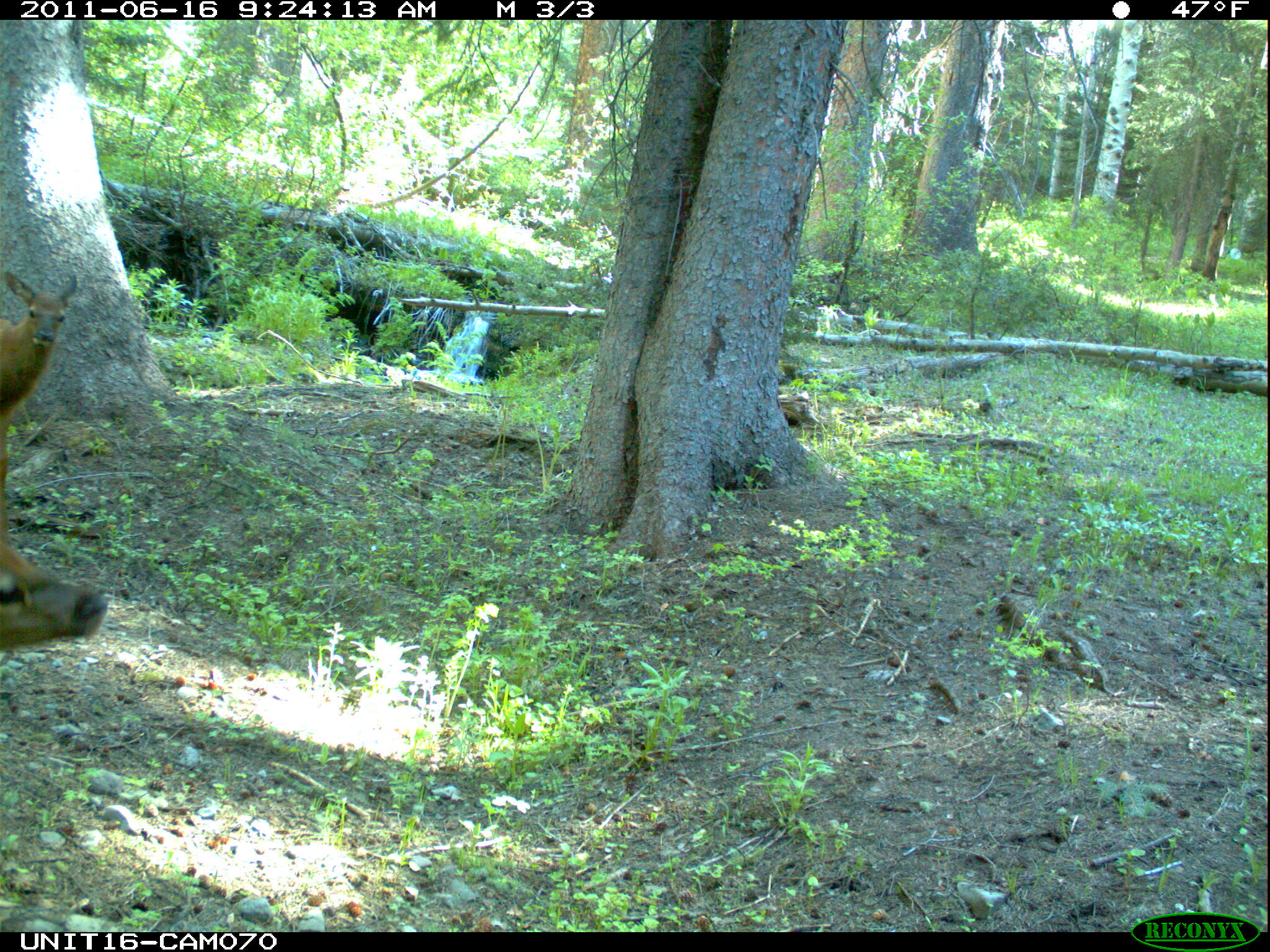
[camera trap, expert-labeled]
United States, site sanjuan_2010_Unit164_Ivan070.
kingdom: Animalia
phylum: Chordata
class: Mammalia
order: Artiodactyla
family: Cervidae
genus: Cervus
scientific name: Cervus elaphus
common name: red deer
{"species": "Cervus elaphus (red deer)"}